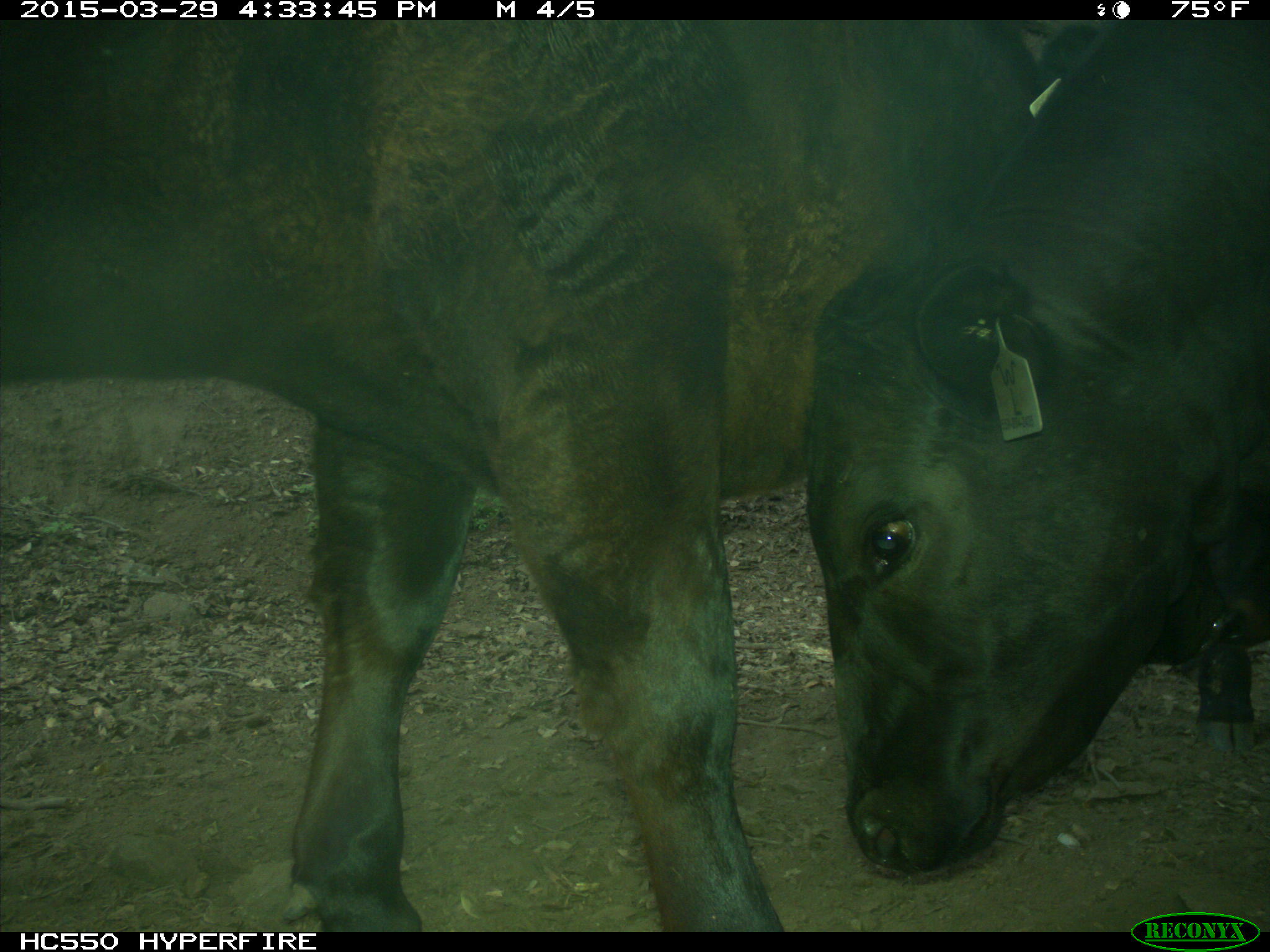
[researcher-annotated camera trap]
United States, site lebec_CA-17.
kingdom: Animalia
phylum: Chordata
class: Mammalia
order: Artiodactyla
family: Bovidae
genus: Bos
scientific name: Bos taurus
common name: domestic cow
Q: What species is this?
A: Bos taurus (domestic cow).